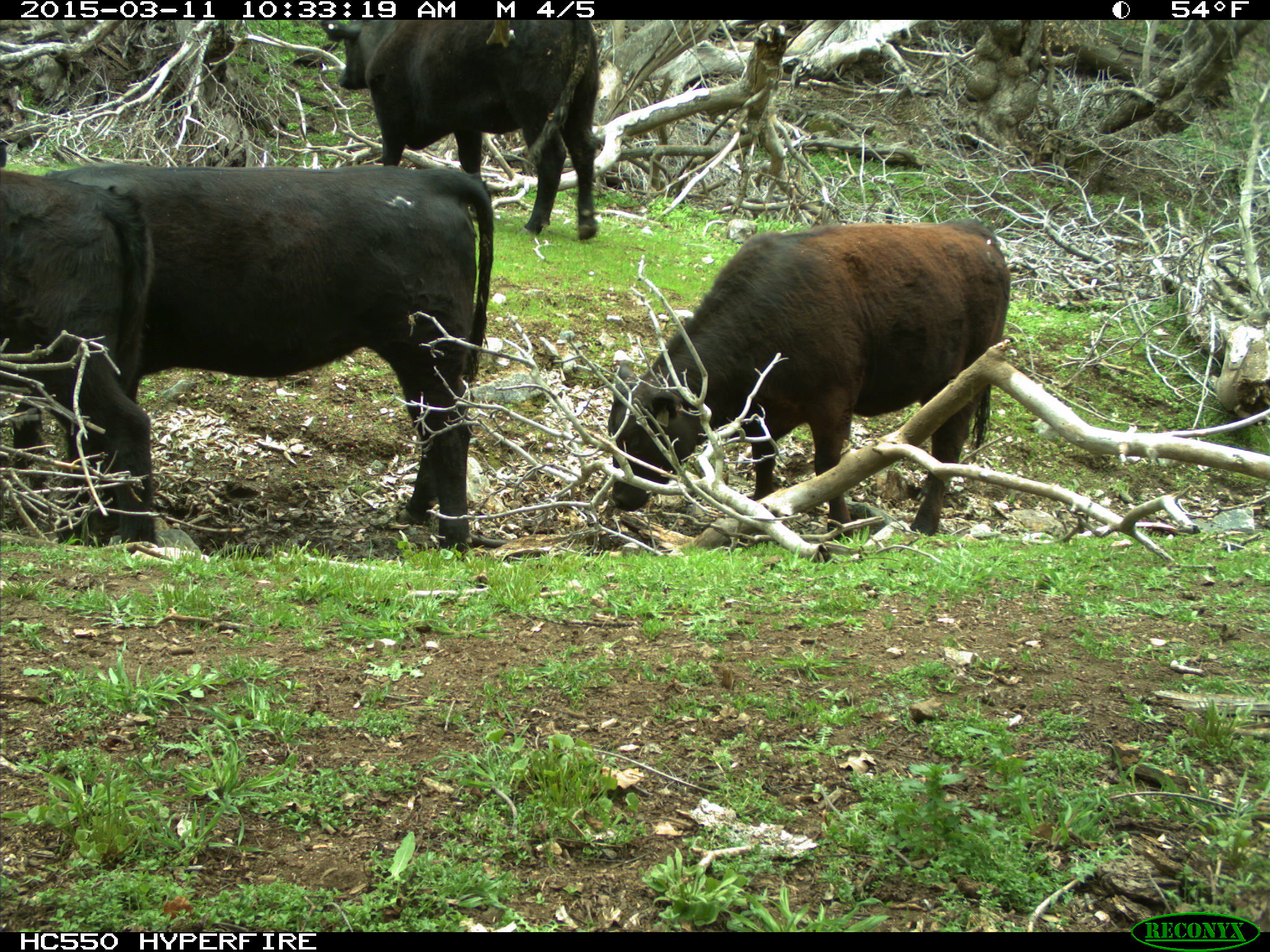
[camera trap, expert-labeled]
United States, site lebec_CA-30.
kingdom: Animalia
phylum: Chordata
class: Mammalia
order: Artiodactyla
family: Bovidae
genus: Bos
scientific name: Bos taurus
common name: domestic cow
Bos taurus (domestic cow).